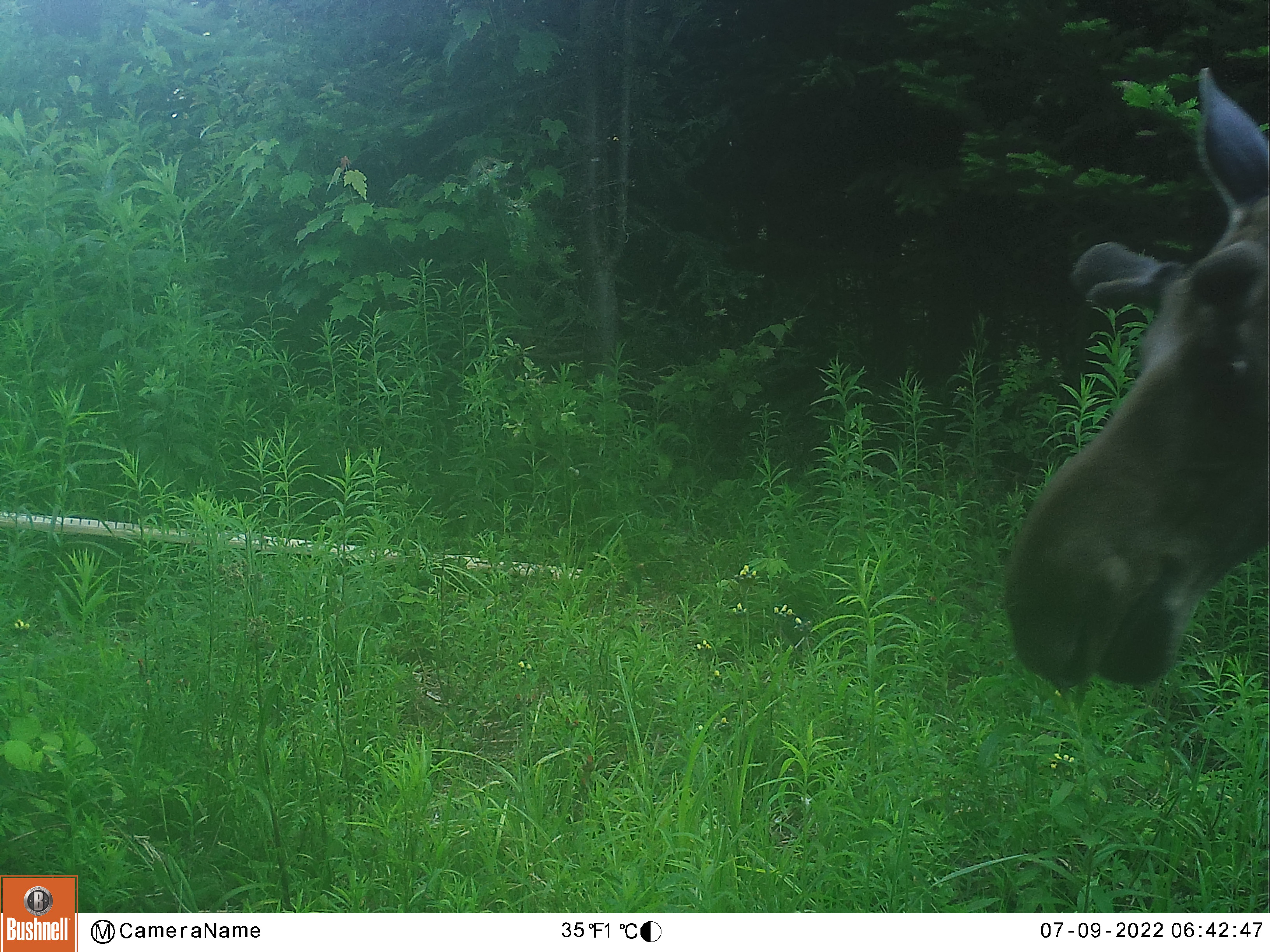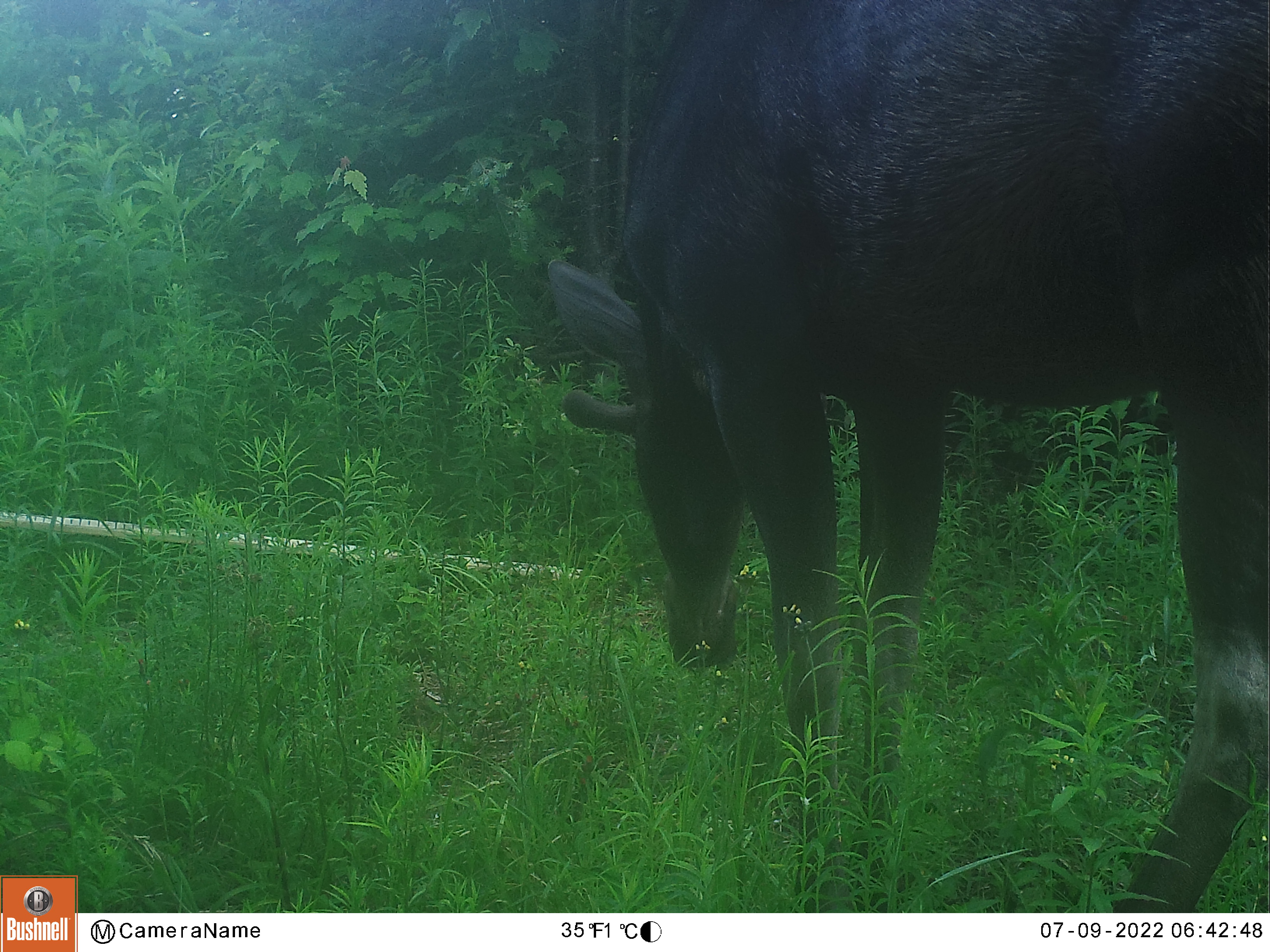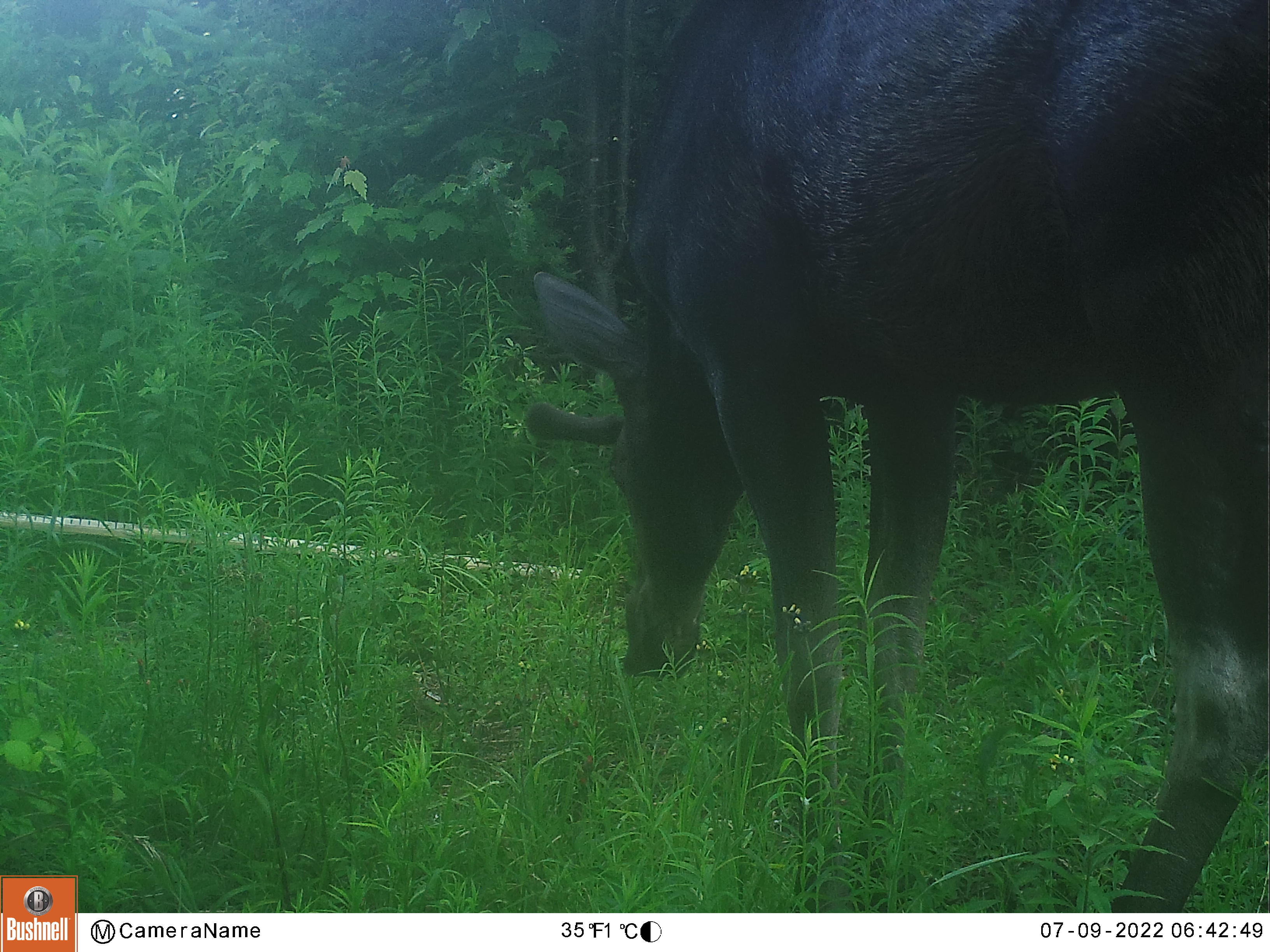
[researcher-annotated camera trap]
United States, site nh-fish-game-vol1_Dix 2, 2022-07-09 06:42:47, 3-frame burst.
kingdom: Animalia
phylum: Chordata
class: Mammalia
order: Artiodactyla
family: Cervidae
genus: Alces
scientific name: Alces alces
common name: moose